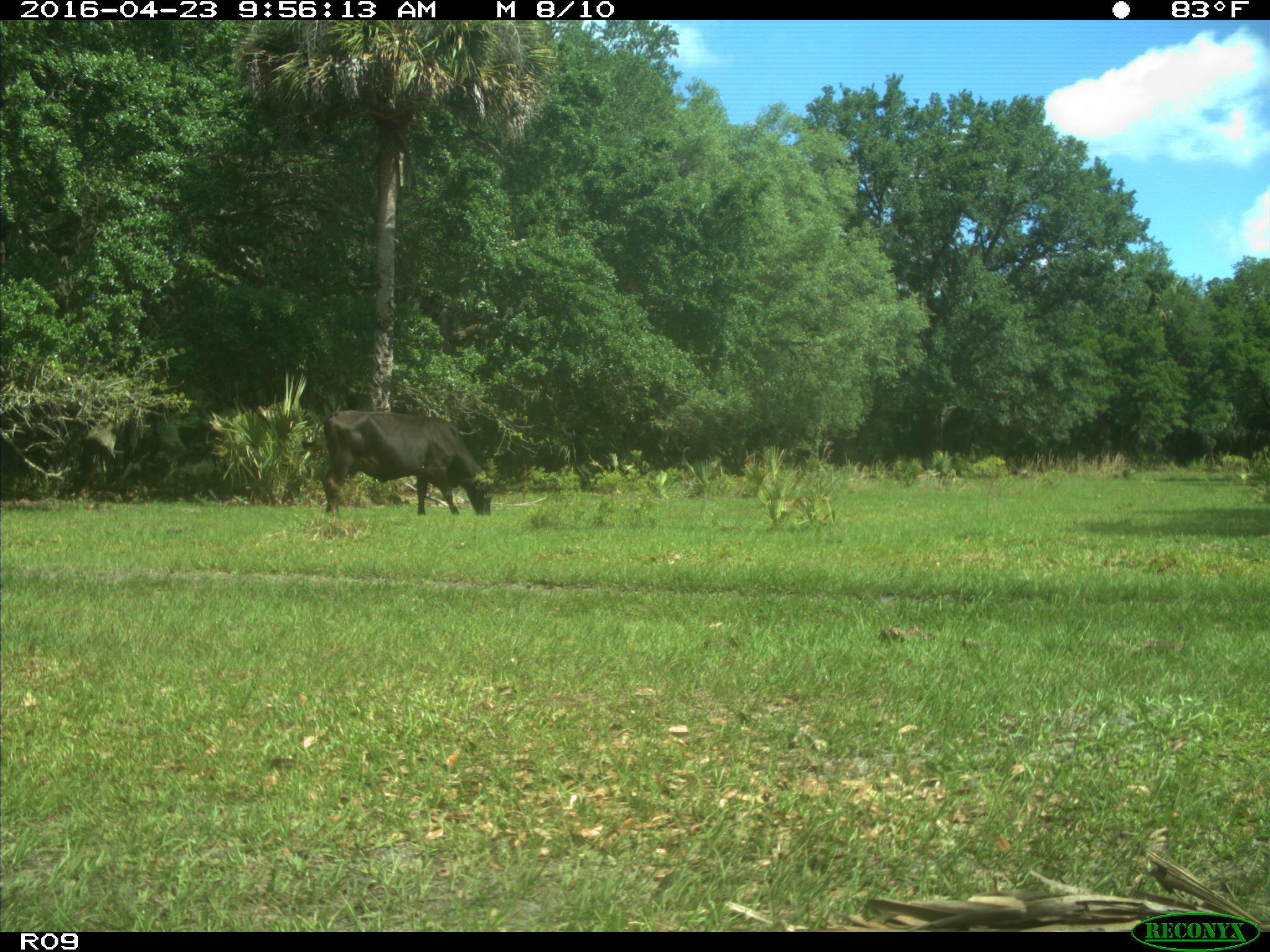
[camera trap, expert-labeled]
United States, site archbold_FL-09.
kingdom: Animalia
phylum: Chordata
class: Mammalia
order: Artiodactyla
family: Bovidae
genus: Bos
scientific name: Bos taurus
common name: domestic cow